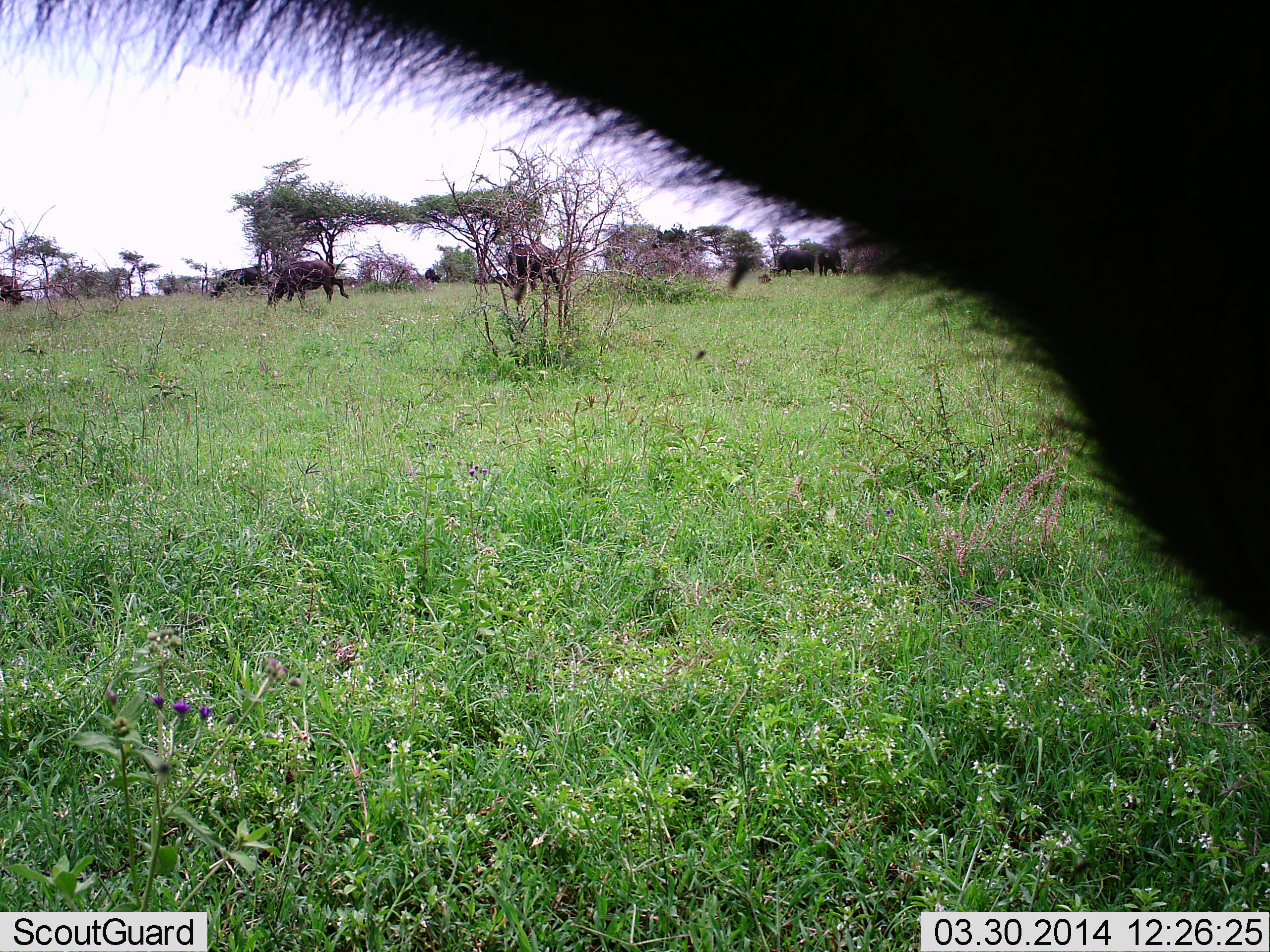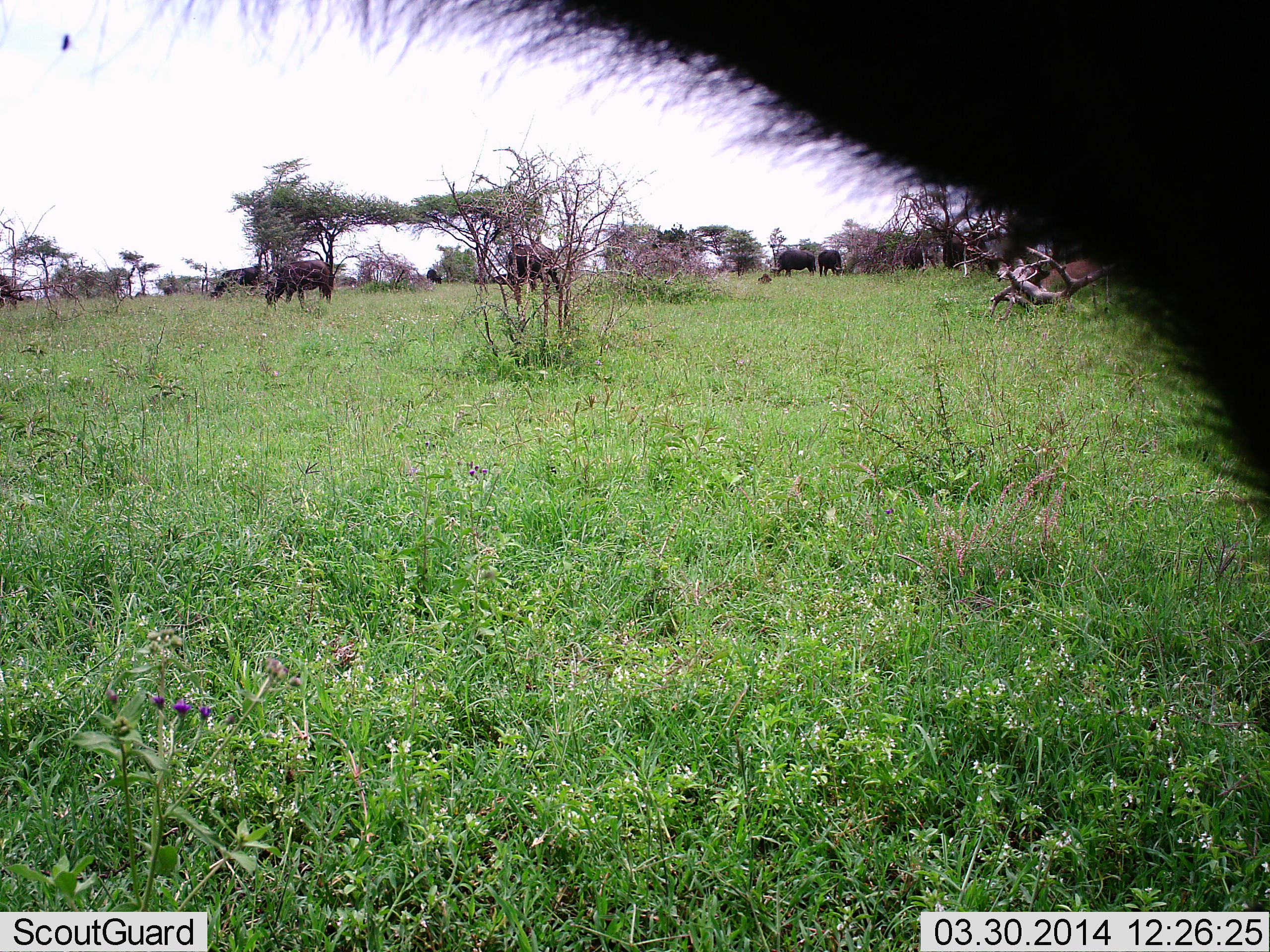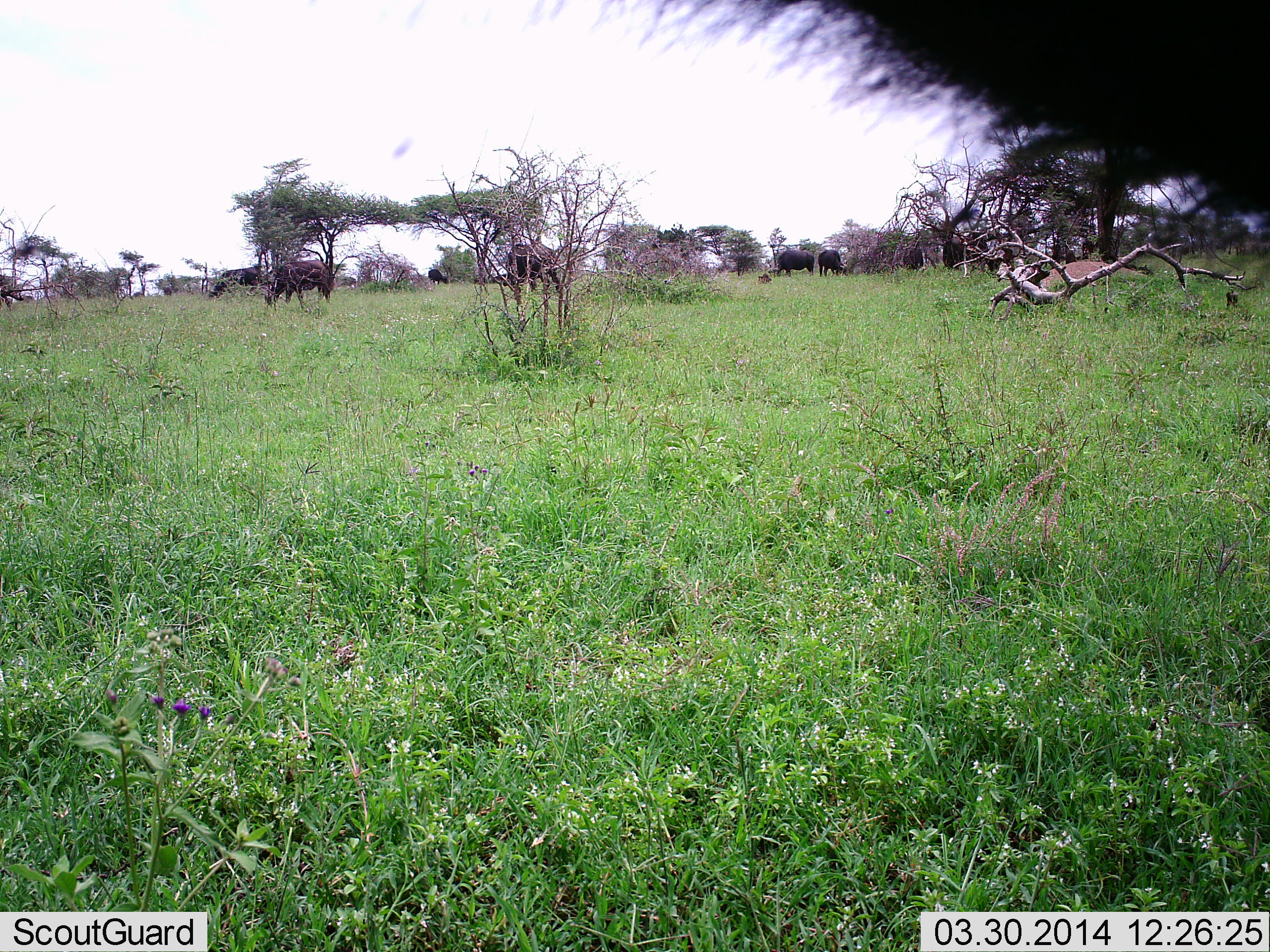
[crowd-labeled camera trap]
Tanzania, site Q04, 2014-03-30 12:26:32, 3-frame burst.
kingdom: Animalia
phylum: Chordata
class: Mammalia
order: Artiodactyla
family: Bovidae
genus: Syncerus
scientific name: Syncerus caffer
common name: cape buffalo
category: buffalo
Buffalo (cape buffalo) (Syncerus caffer), count 8. Behavior (volunteer vote fractions): standing 60%, resting 10%, moving 0%, interacting 0%. Young present (vote fraction): 0%. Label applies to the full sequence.